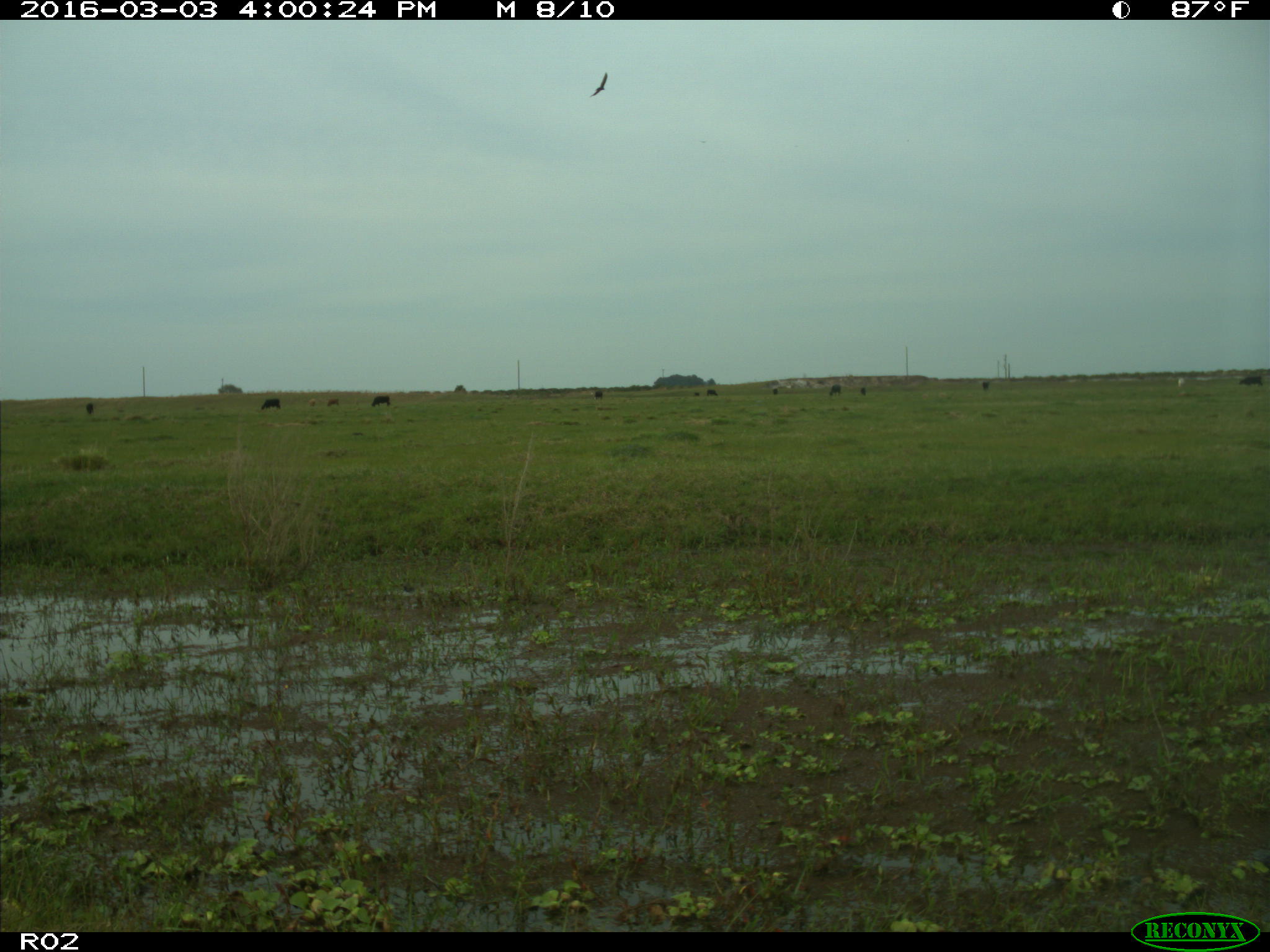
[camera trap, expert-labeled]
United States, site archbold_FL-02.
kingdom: Animalia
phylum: Chordata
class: Mammalia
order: Artiodactyla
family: Bovidae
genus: Bos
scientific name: Bos taurus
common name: domestic cow